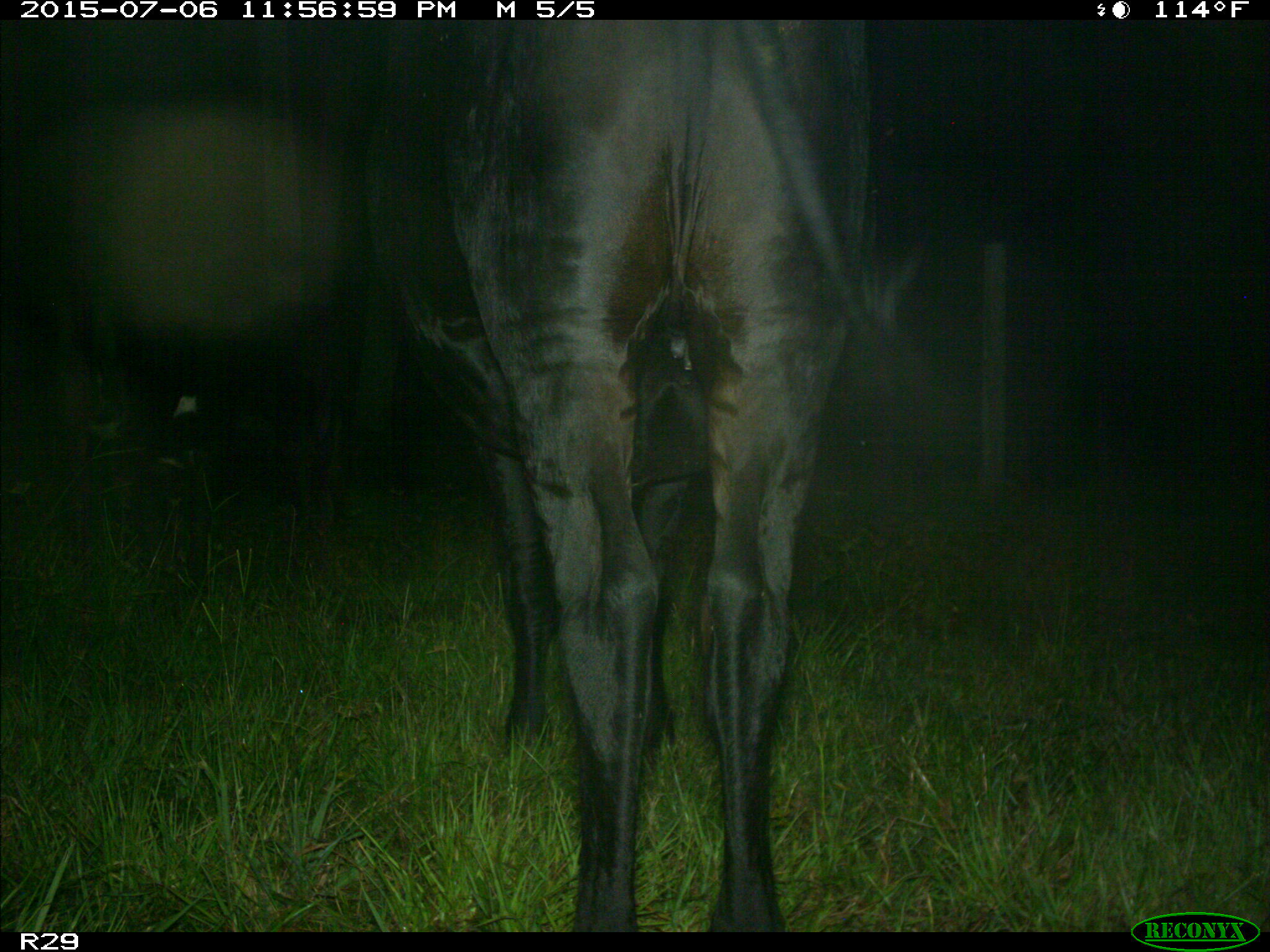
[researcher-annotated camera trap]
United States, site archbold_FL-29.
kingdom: Animalia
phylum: Chordata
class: Mammalia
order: Artiodactyla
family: Bovidae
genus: Bos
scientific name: Bos taurus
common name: domestic cow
Bos taurus (domestic cow).